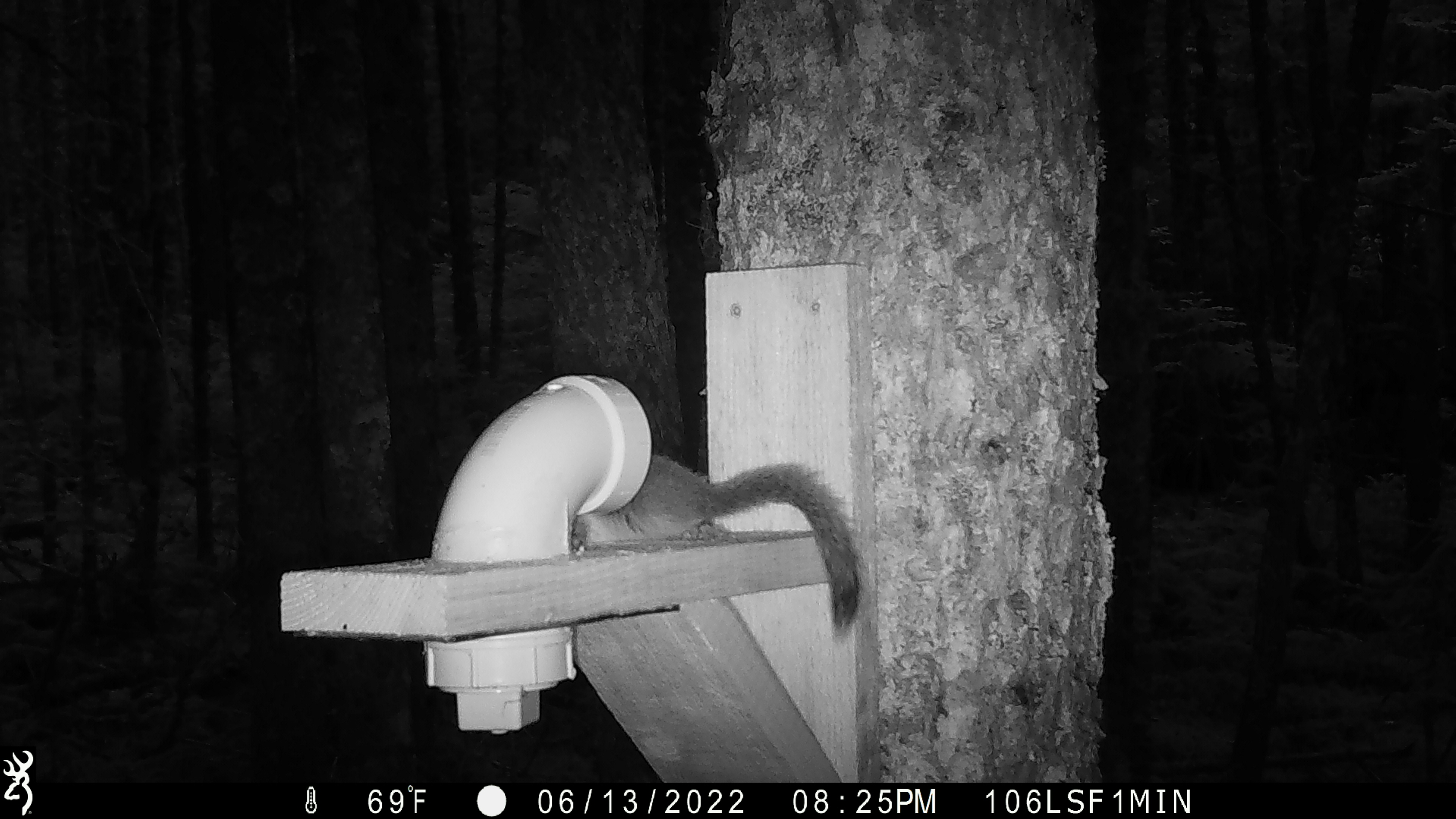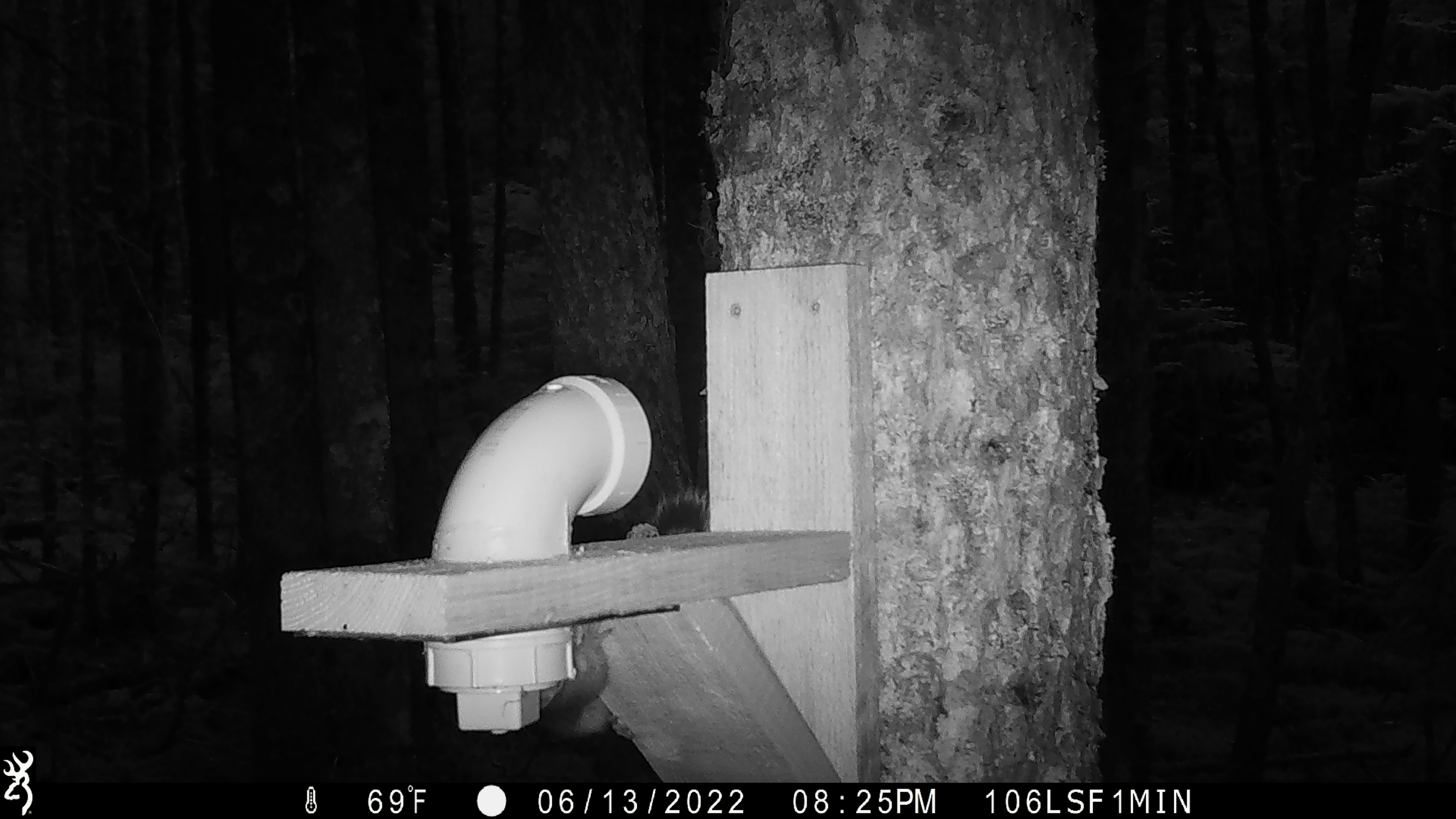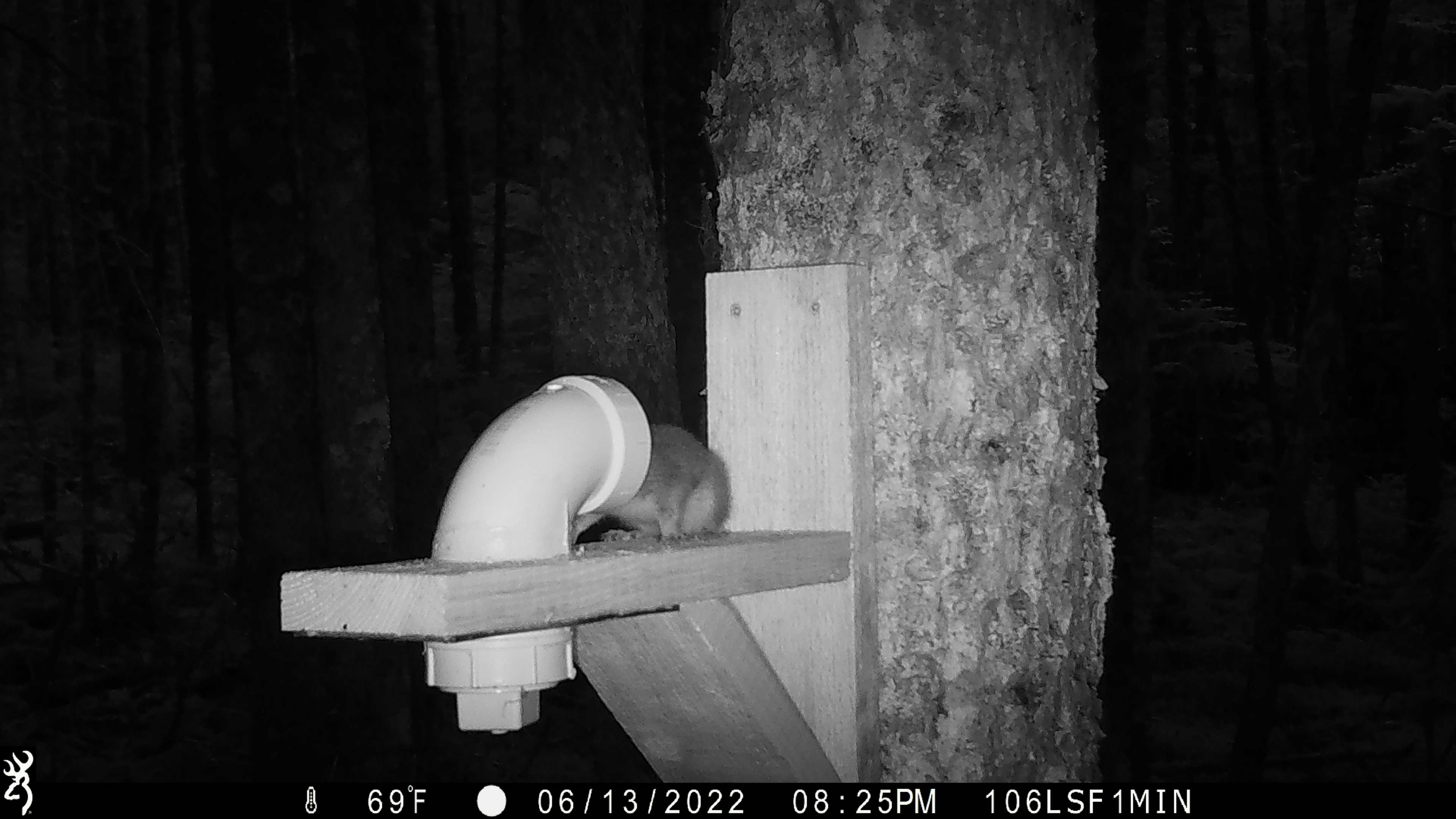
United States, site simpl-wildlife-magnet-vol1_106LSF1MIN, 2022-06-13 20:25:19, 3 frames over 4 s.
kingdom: Animalia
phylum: Chordata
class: Mammalia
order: Rodentia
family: Sciuridae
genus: Tamiasciurus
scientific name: Tamiasciurus hudsonicus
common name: red squirrel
Red squirrel (Tamiasciurus hudsonicus).